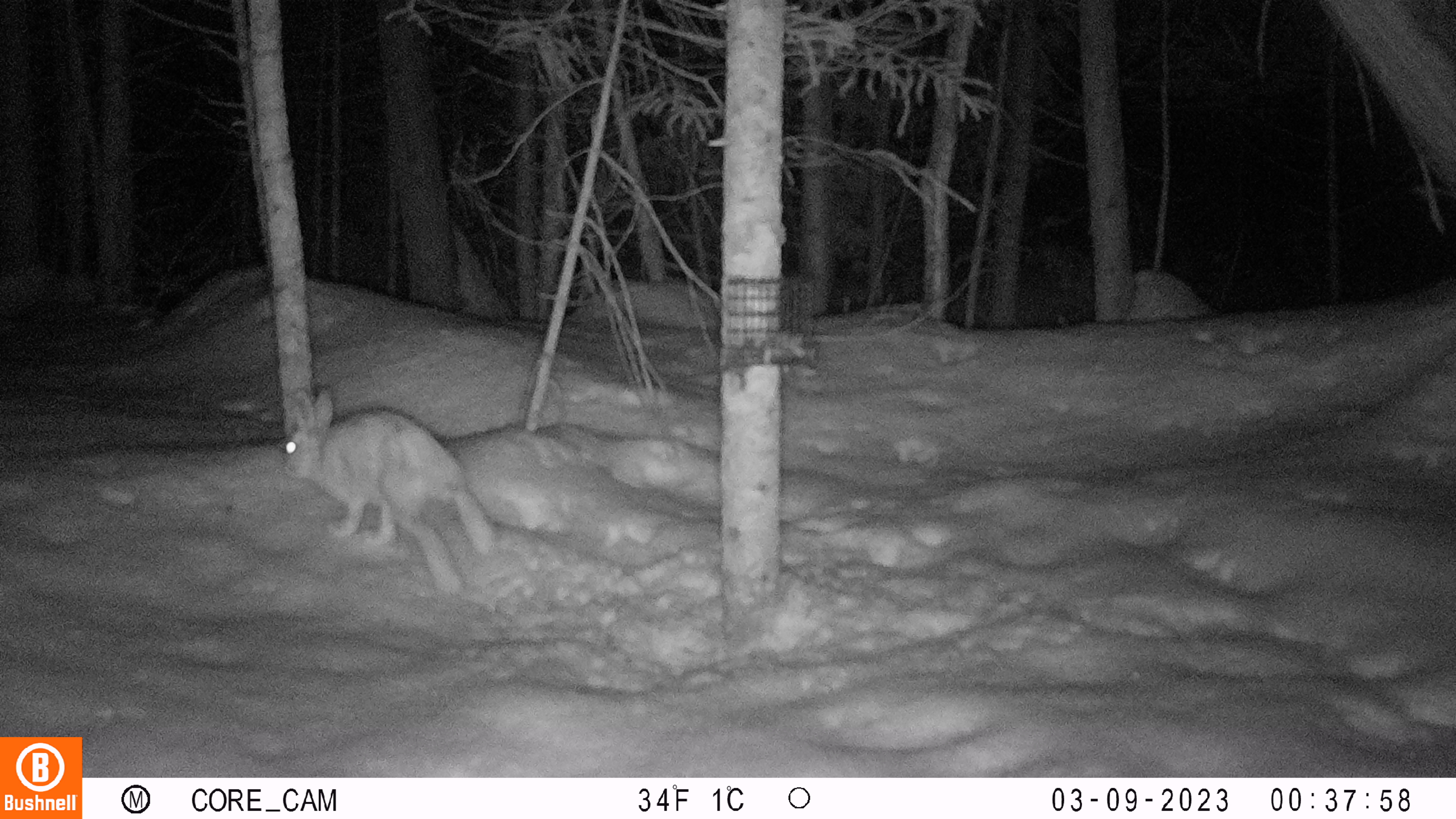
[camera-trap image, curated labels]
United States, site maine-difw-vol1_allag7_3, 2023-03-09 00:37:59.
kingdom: Animalia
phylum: Chordata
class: Mammalia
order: Lagomorpha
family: Leporidae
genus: Lepus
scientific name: Lepus americanus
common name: snowshoe hare